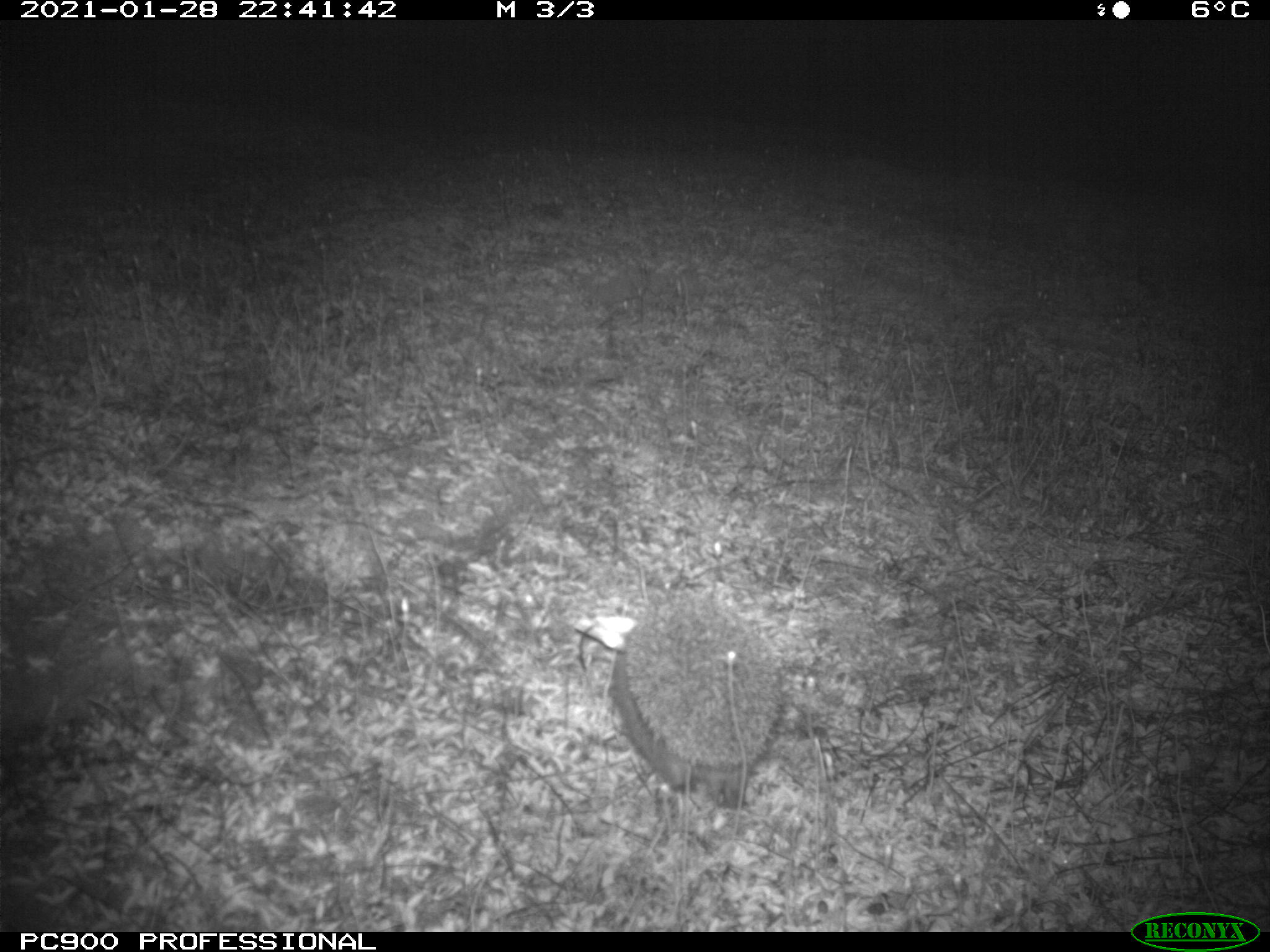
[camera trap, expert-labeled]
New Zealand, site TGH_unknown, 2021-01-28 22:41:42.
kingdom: Animalia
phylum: Chordata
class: Mammalia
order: Eulipotyphla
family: Erinaceidae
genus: Erinaceus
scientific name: Erinaceus europaeus europaeus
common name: european hedgehog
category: hedgehog